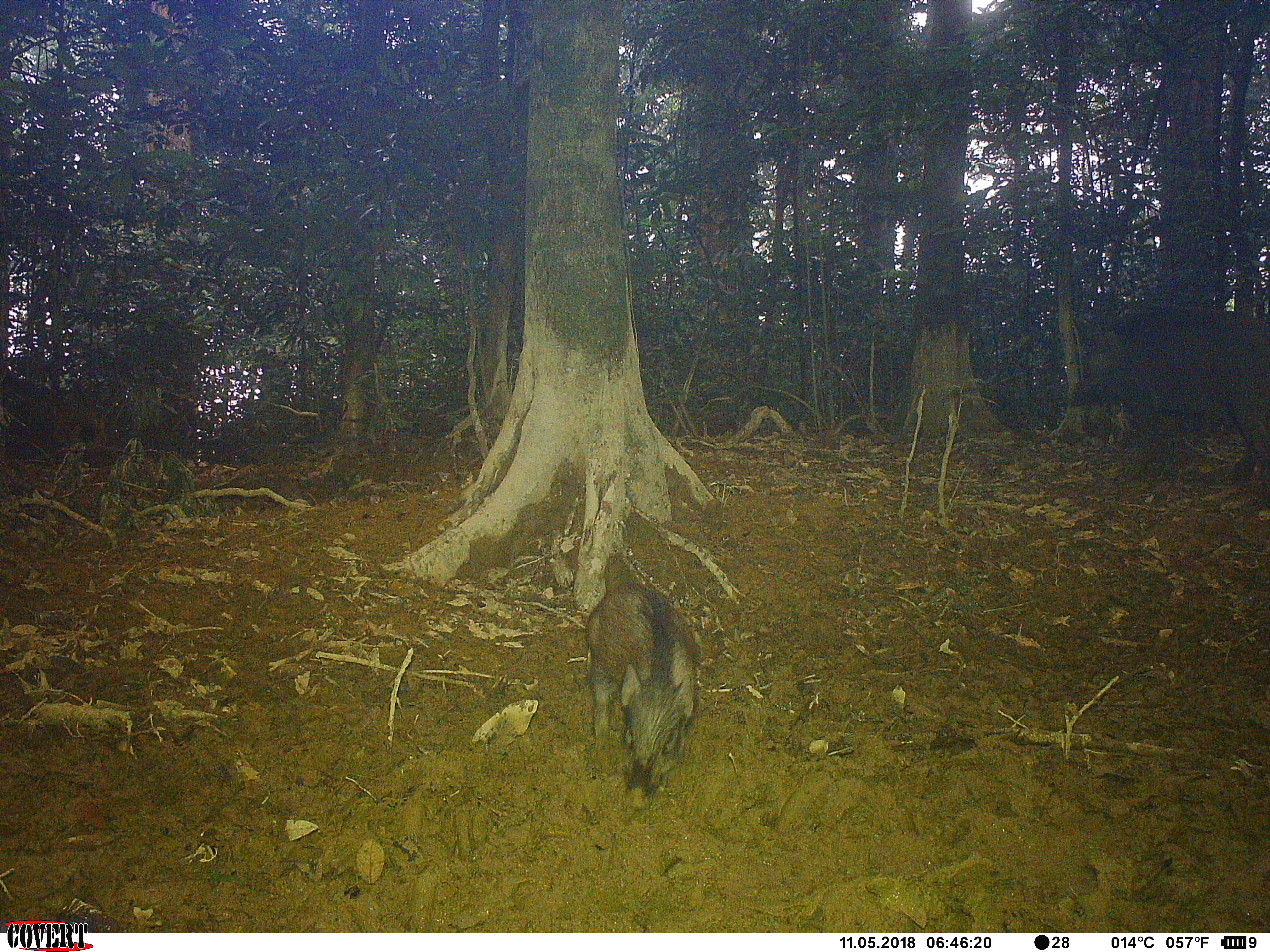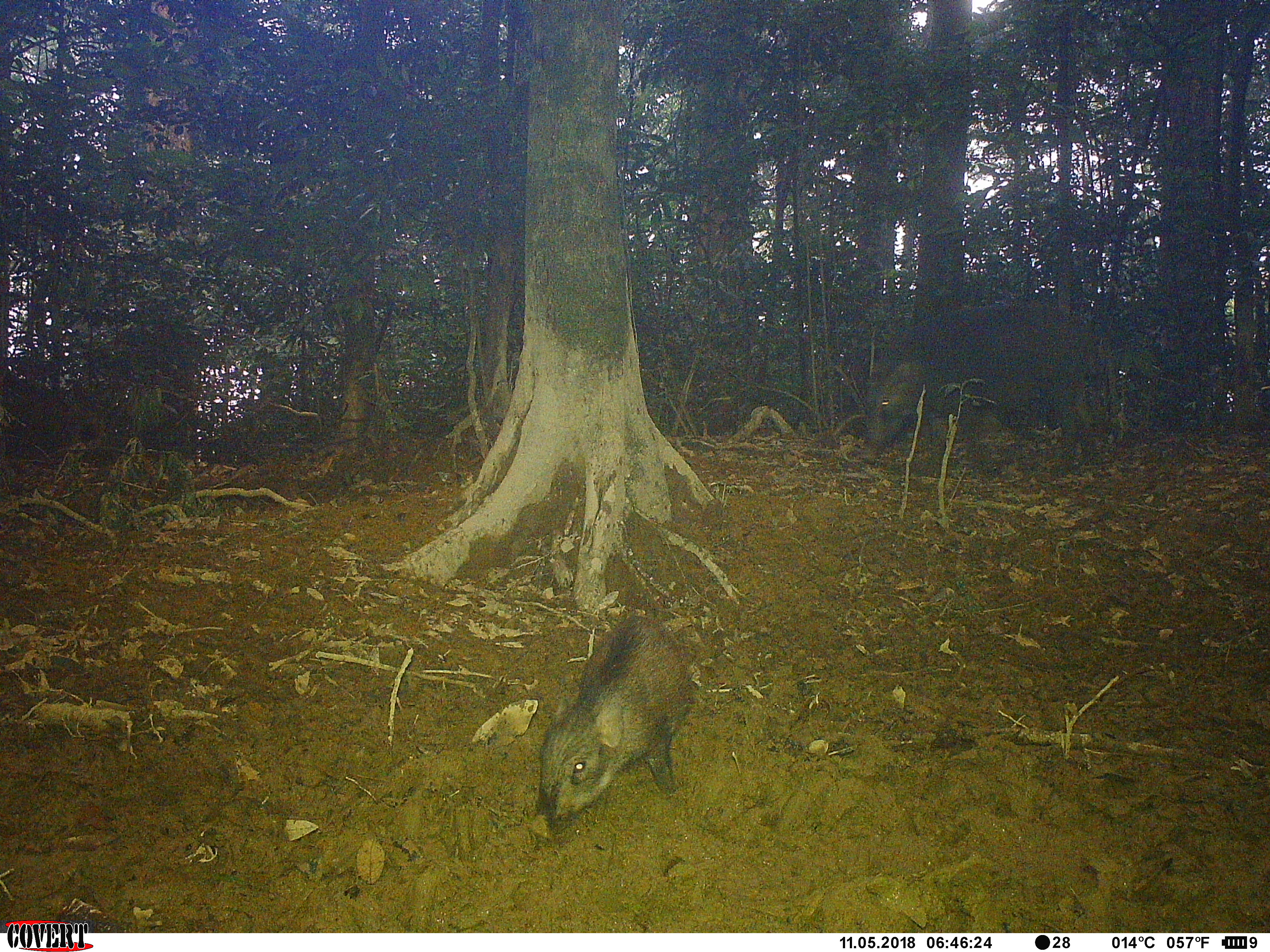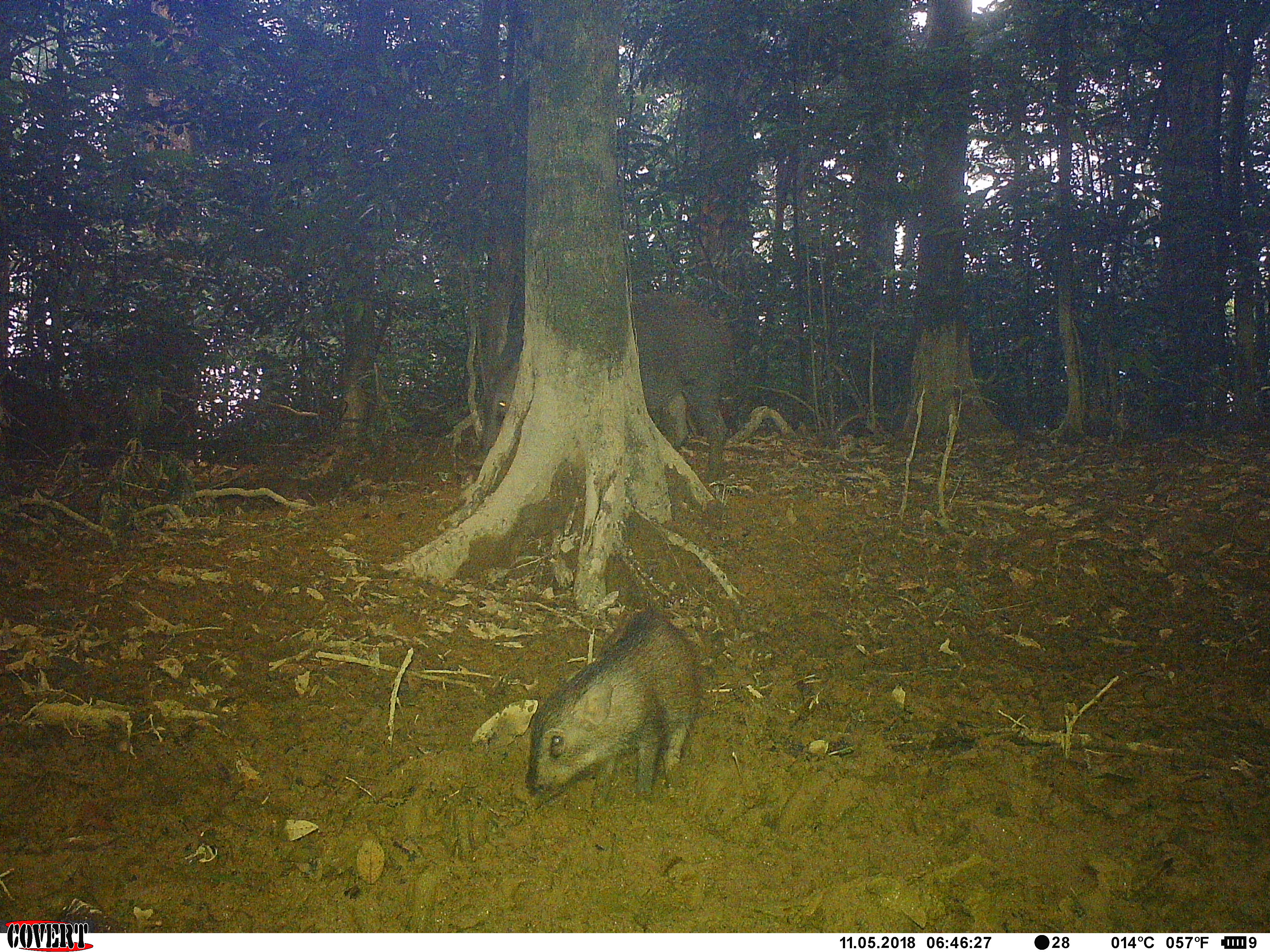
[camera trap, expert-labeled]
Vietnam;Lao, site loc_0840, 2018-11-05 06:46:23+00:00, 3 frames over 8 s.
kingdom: Animalia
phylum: Chordata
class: Mammalia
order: Artiodactyla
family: Suidae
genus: Sus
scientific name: Sus scrofa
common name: eurasian wild pig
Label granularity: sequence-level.